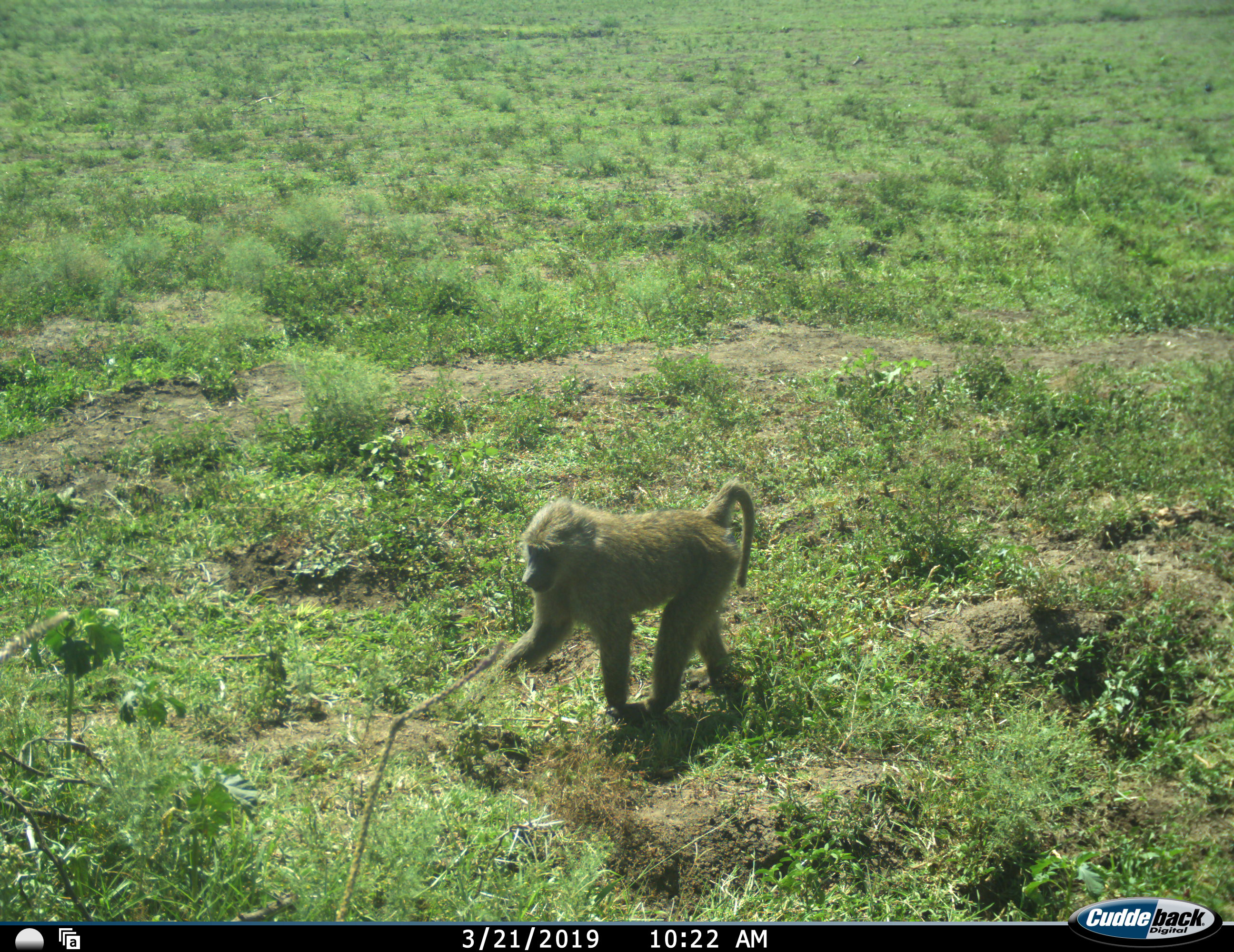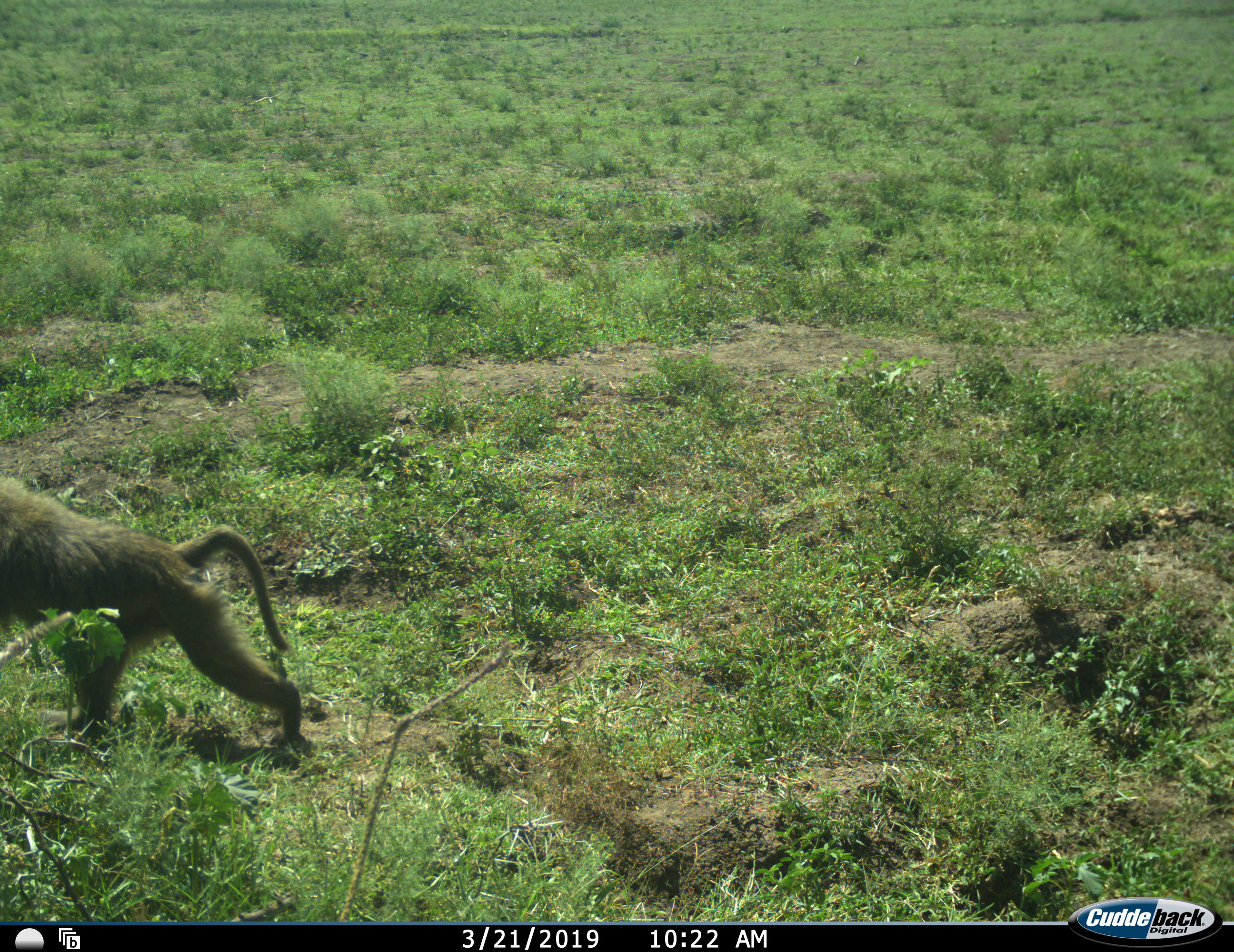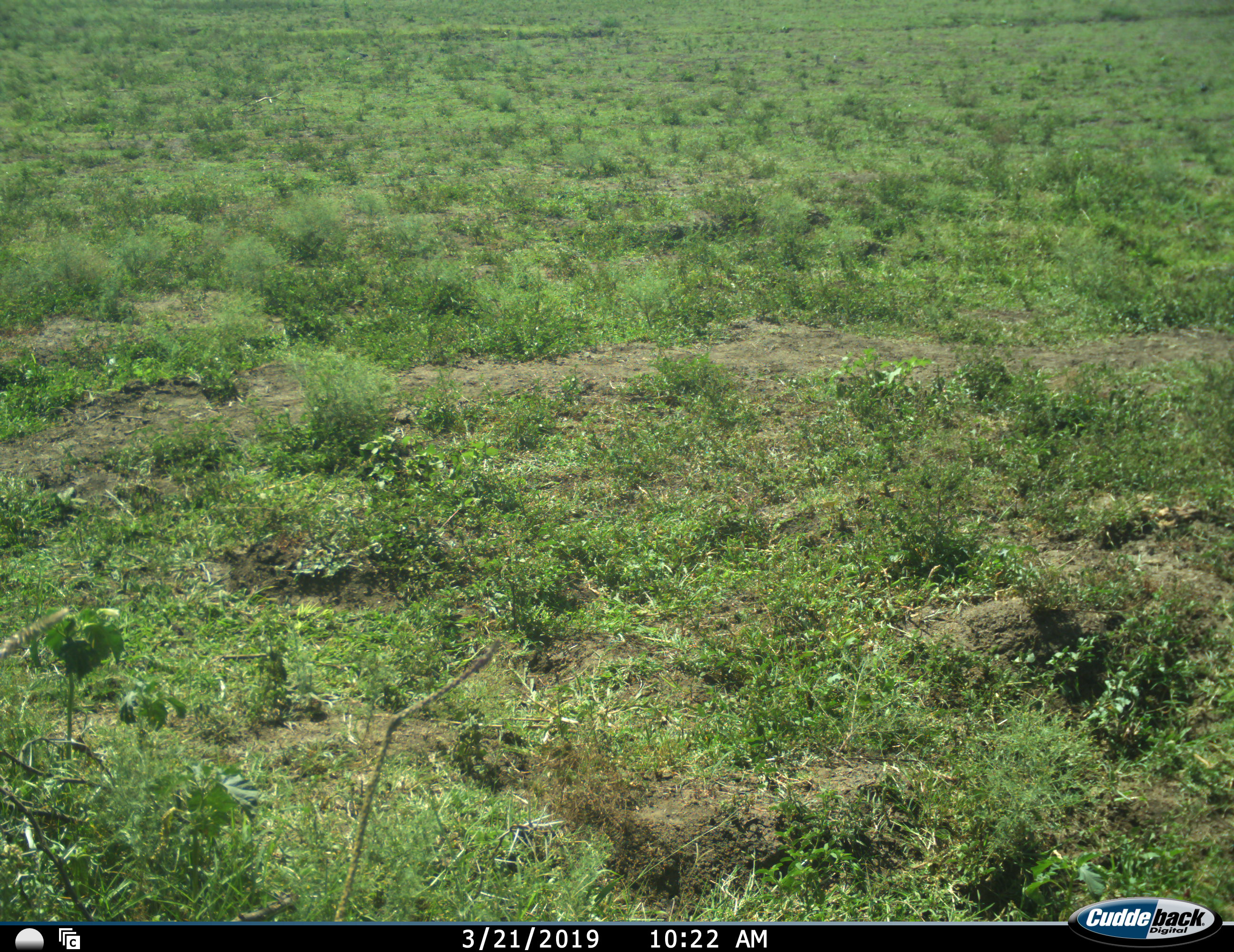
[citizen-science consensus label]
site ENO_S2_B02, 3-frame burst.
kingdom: Animalia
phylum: Chordata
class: Mammalia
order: Primates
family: Cercopithecidae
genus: Papio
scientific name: Papio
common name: baboon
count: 1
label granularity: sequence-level